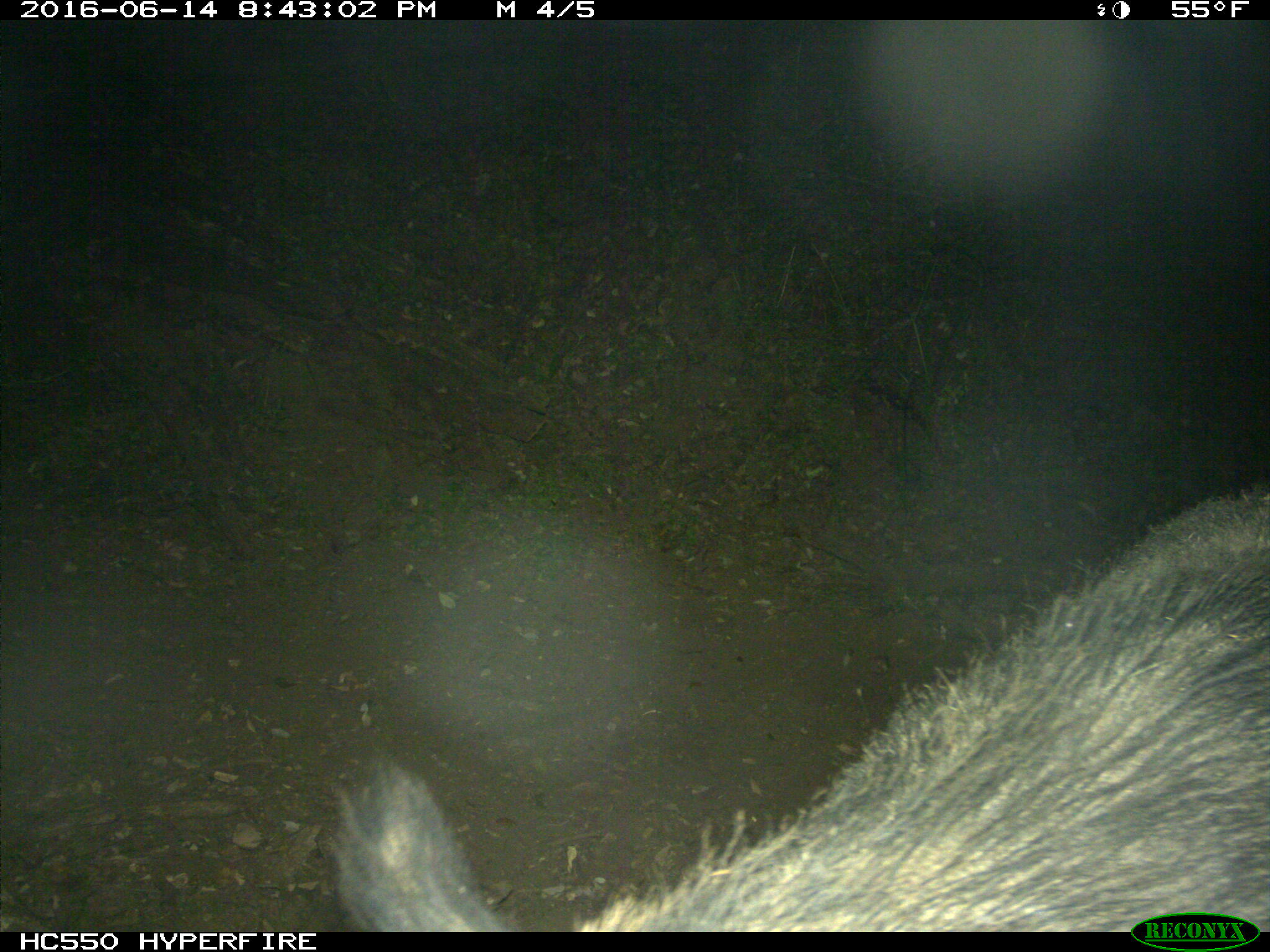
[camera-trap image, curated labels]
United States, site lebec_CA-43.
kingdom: Animalia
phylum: Chordata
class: Mammalia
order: Artiodactyla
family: Suidae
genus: Sus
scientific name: Sus scrofa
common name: wild boar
Sus scrofa (wild boar).